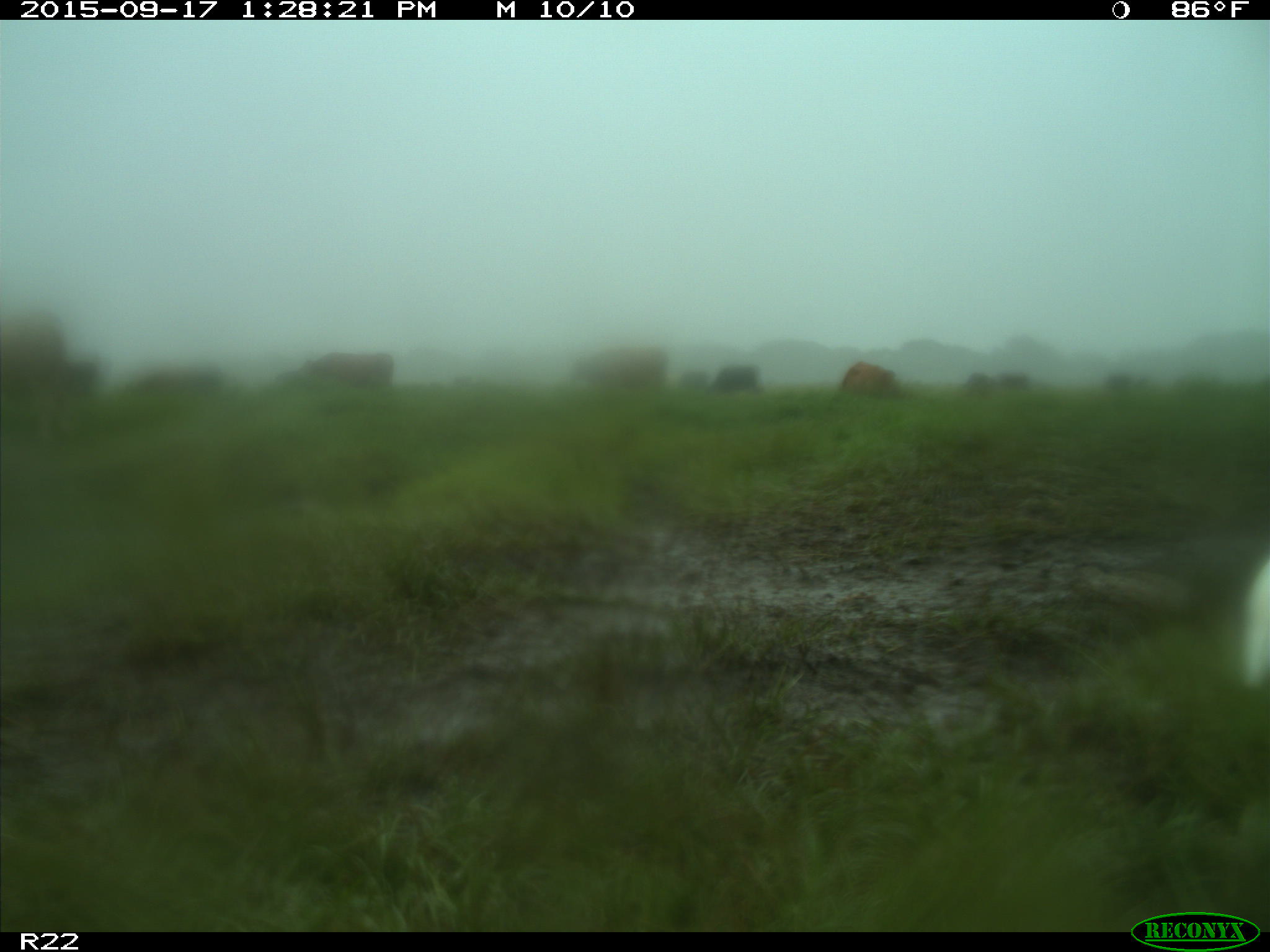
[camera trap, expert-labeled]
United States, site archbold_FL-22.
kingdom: Animalia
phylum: Chordata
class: Mammalia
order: Artiodactyla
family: Bovidae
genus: Bos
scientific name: Bos taurus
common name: domestic cow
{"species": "Bos taurus (domestic cow)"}